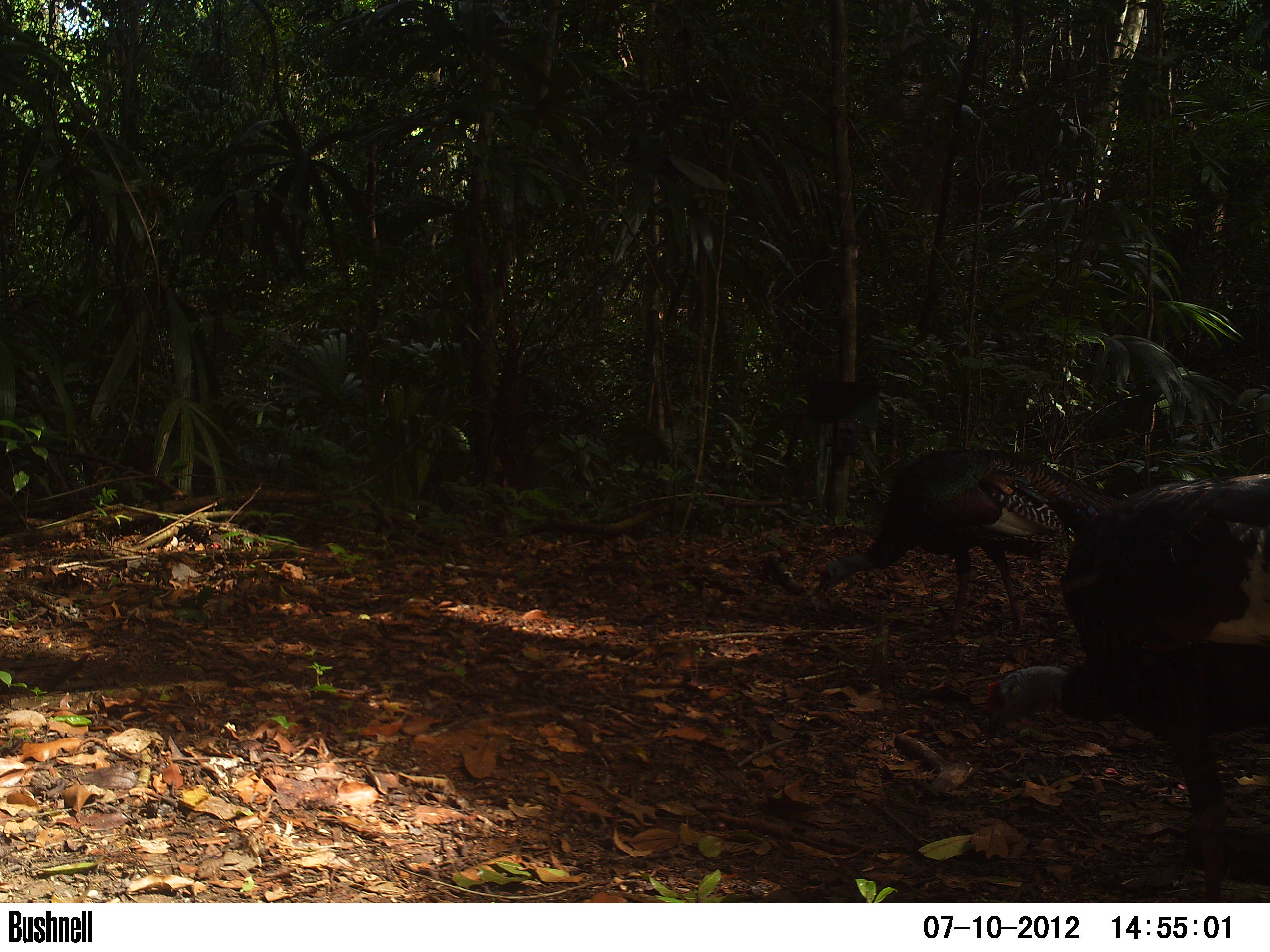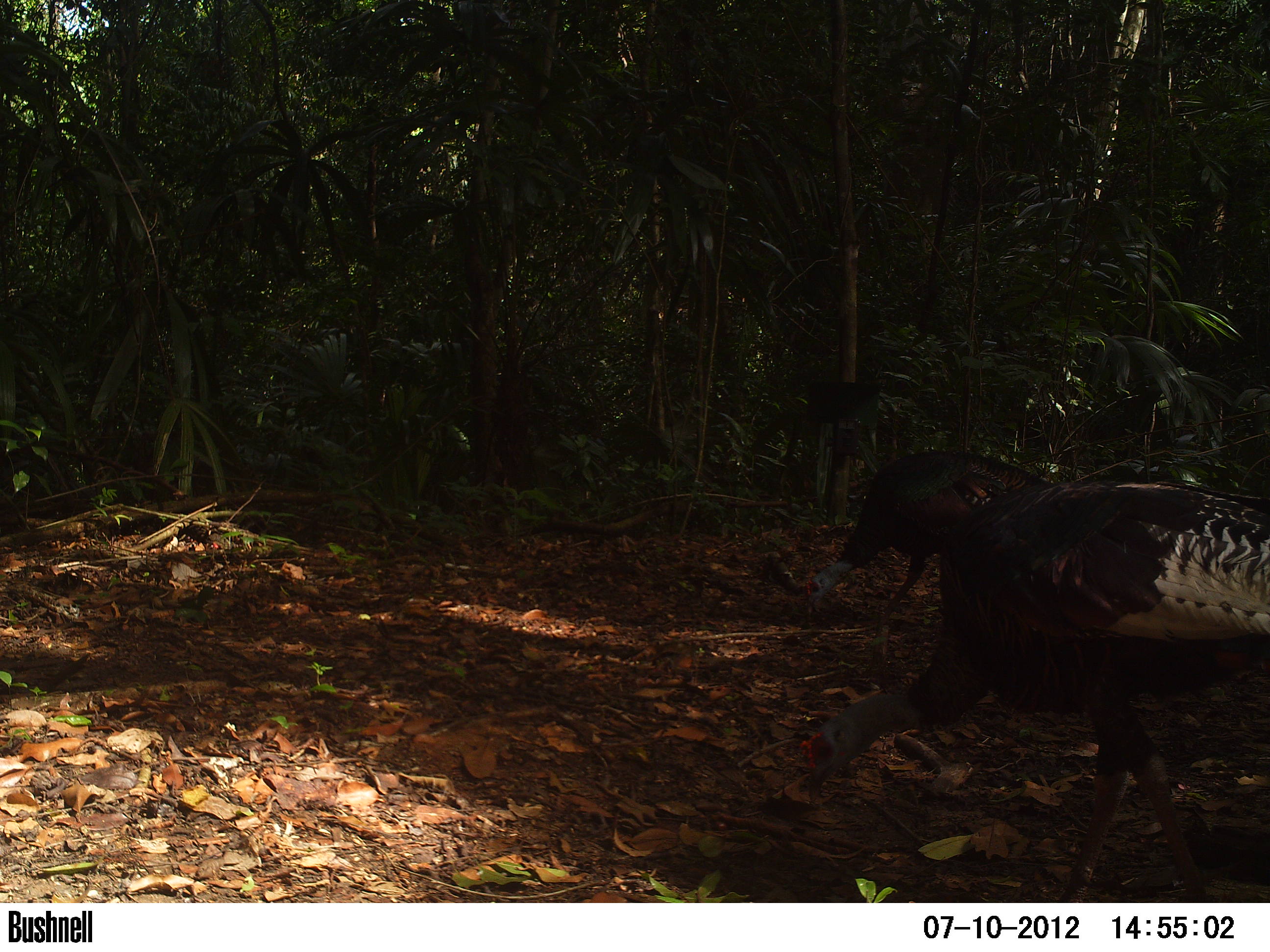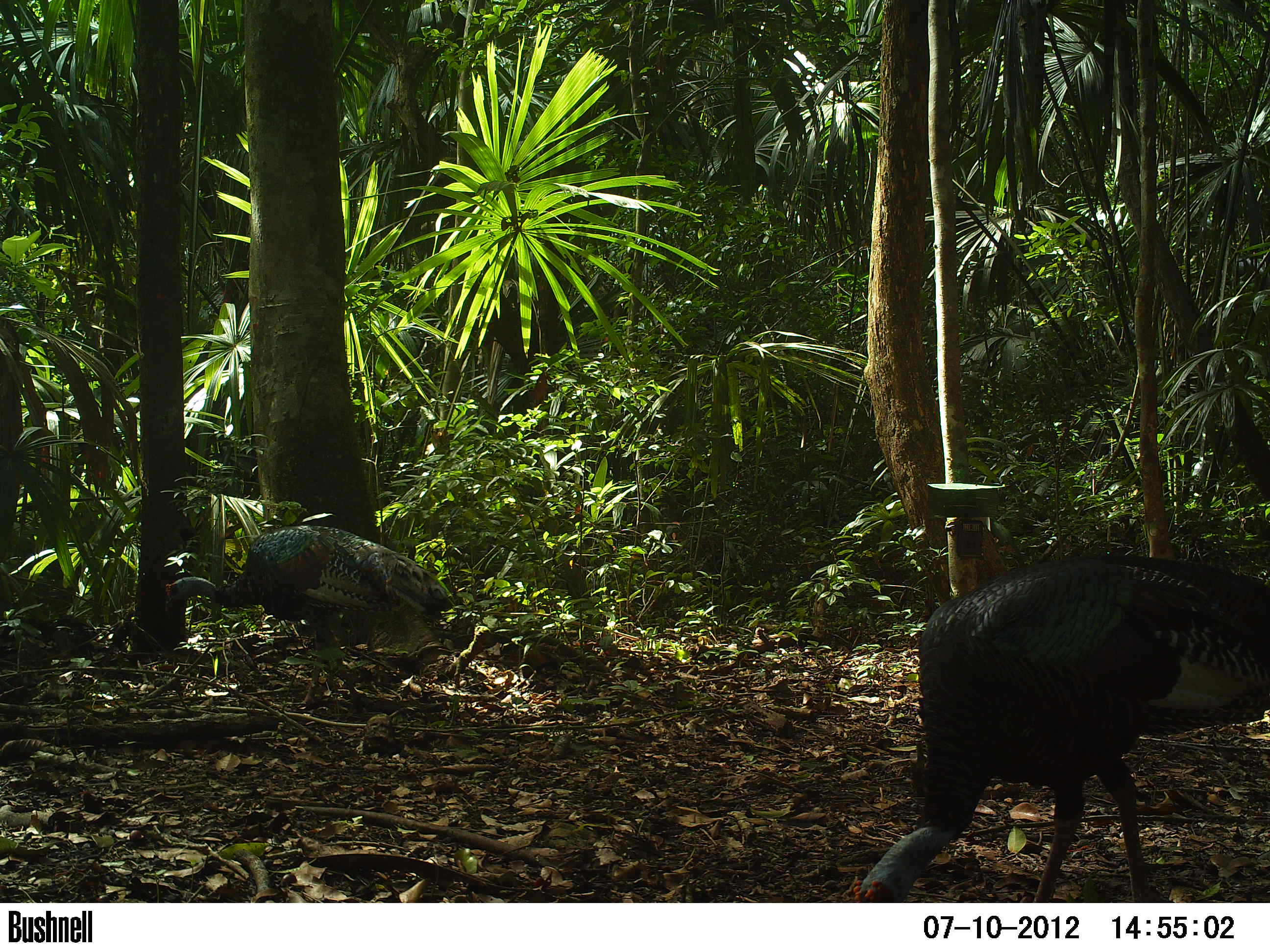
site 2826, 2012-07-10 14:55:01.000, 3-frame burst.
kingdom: Animalia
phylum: Chordata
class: Aves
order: Galliformes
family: Phasianidae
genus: Meleagris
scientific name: Meleagris ocellata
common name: ocellated turkey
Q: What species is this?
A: Meleagris ocellata (ocellated turkey).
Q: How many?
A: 2.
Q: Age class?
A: Adult.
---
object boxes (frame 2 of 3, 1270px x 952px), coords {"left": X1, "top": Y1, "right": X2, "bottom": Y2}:
meleagris ocellata: {"left": 803, "top": 474, "right": 1270, "bottom": 902}; {"left": 807, "top": 451, "right": 1059, "bottom": 627}